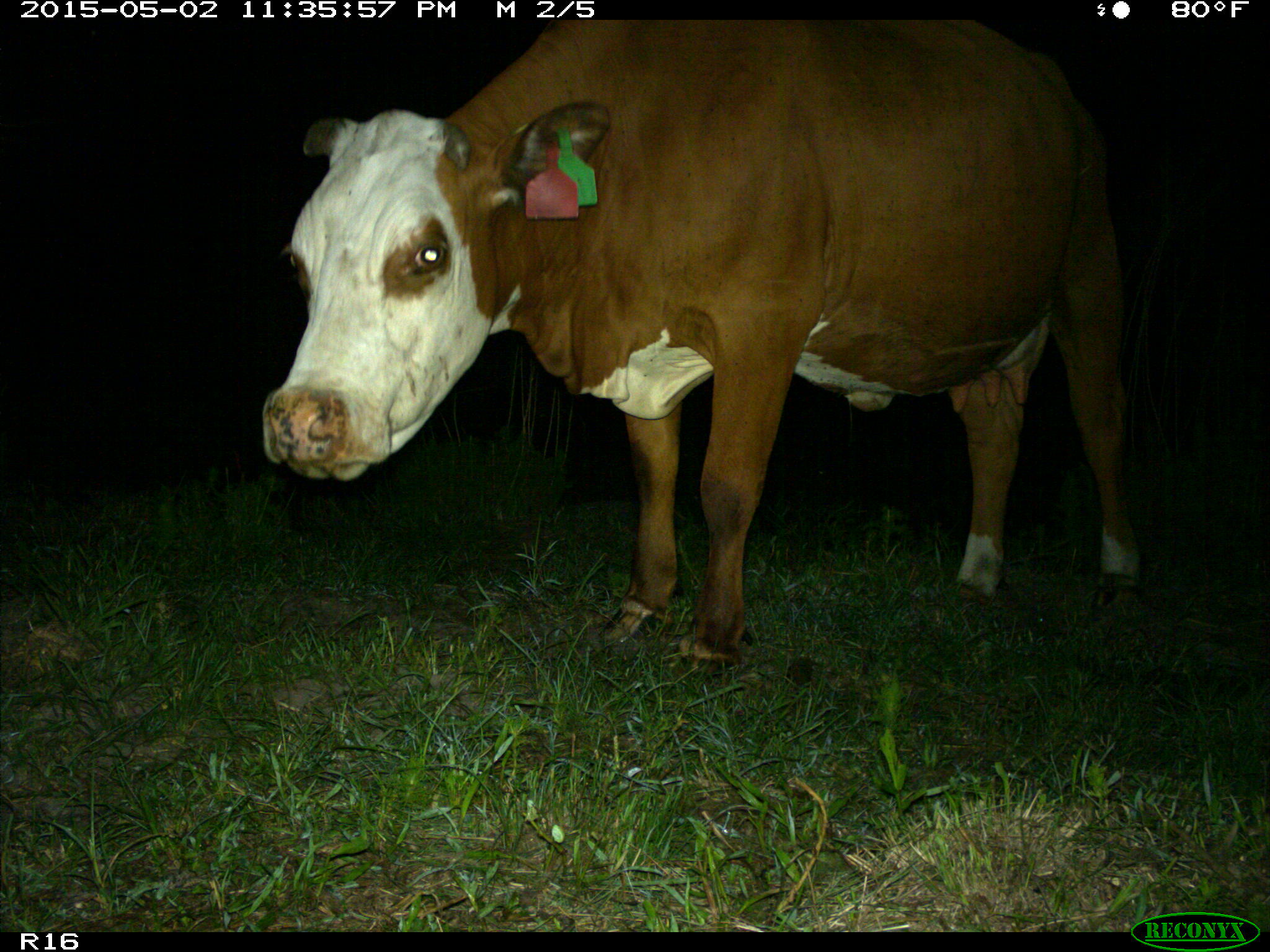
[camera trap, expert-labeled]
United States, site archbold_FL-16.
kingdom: Animalia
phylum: Chordata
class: Mammalia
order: Artiodactyla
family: Bovidae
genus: Bos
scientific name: Bos taurus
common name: domestic cow